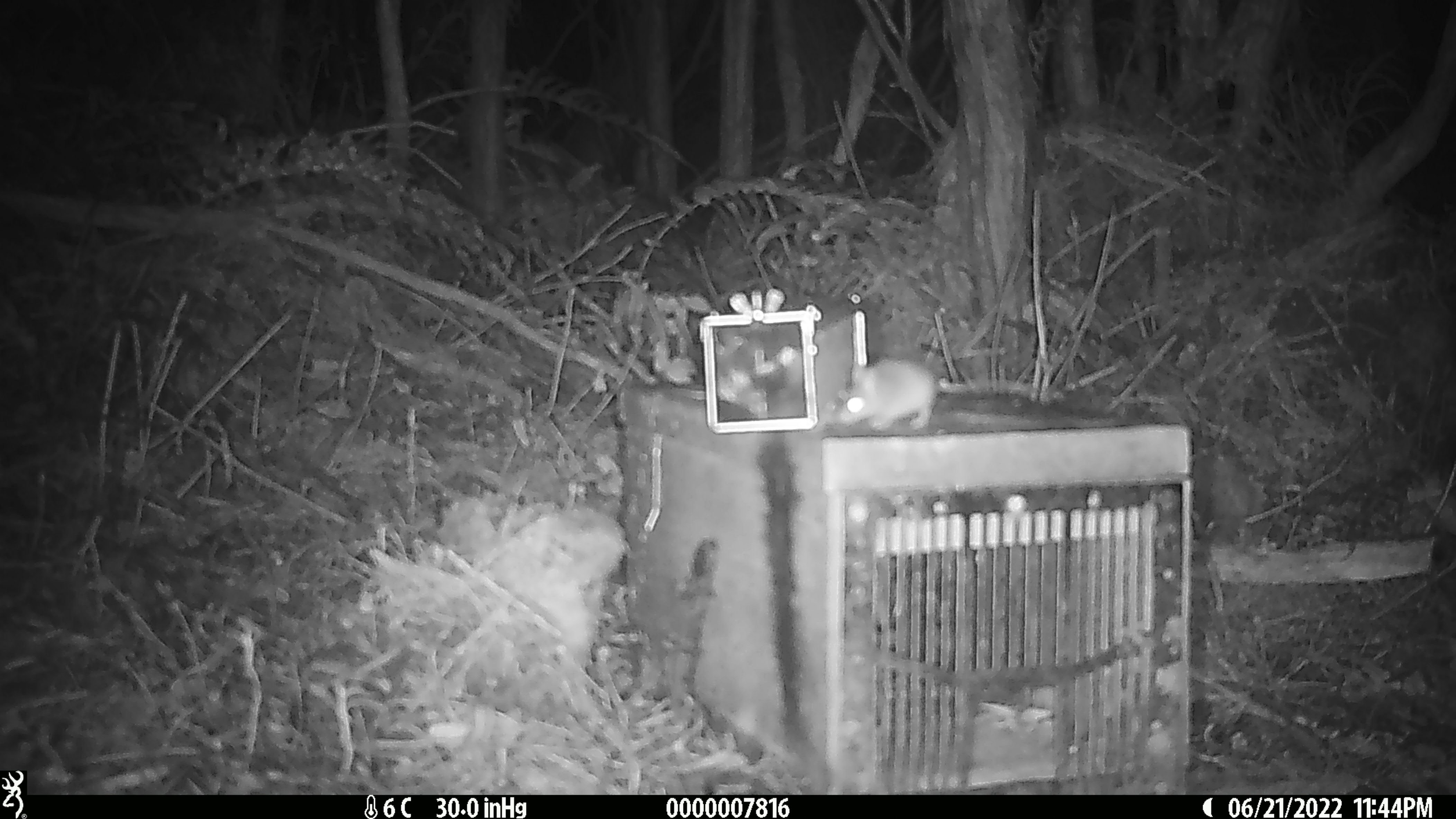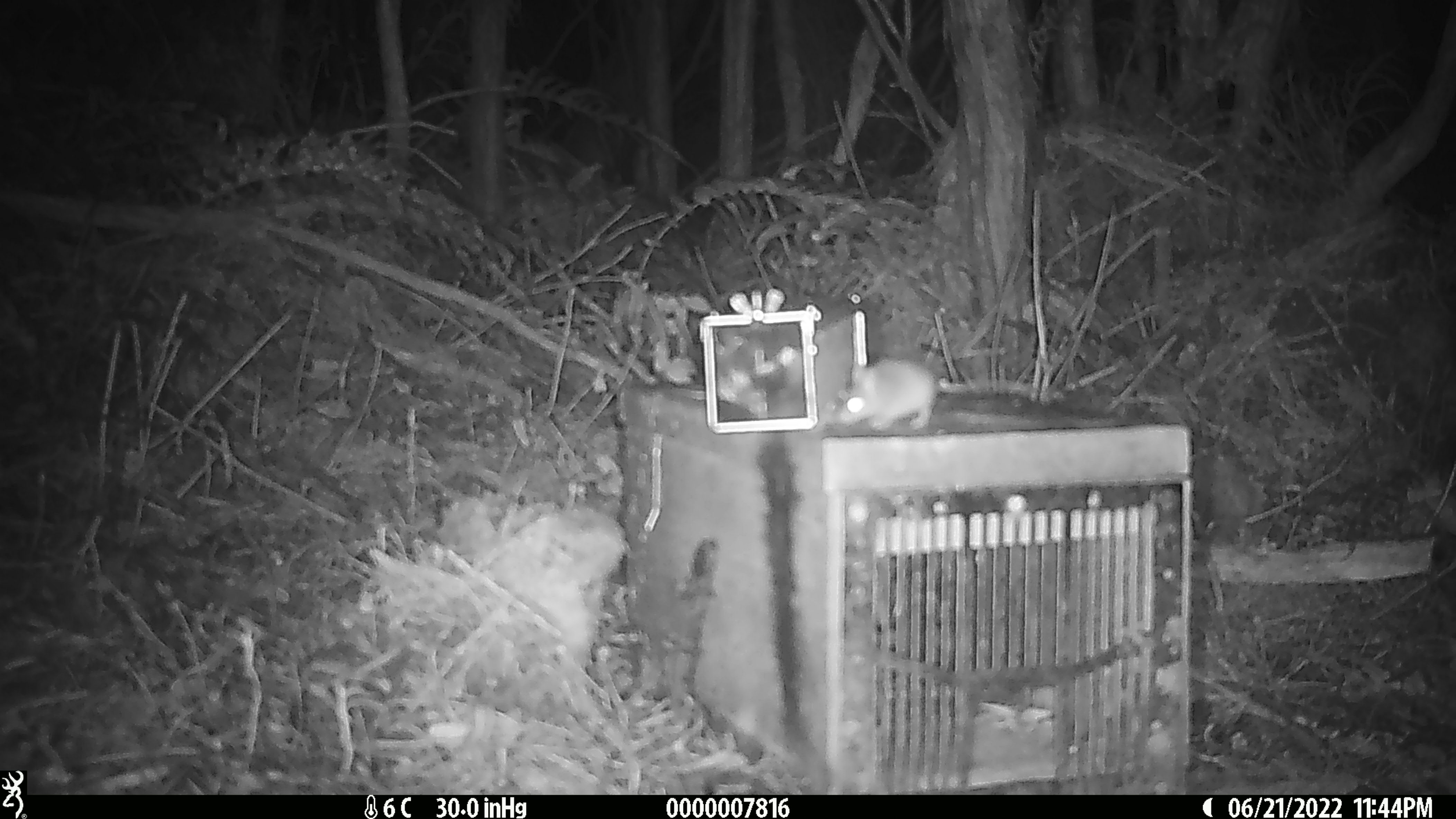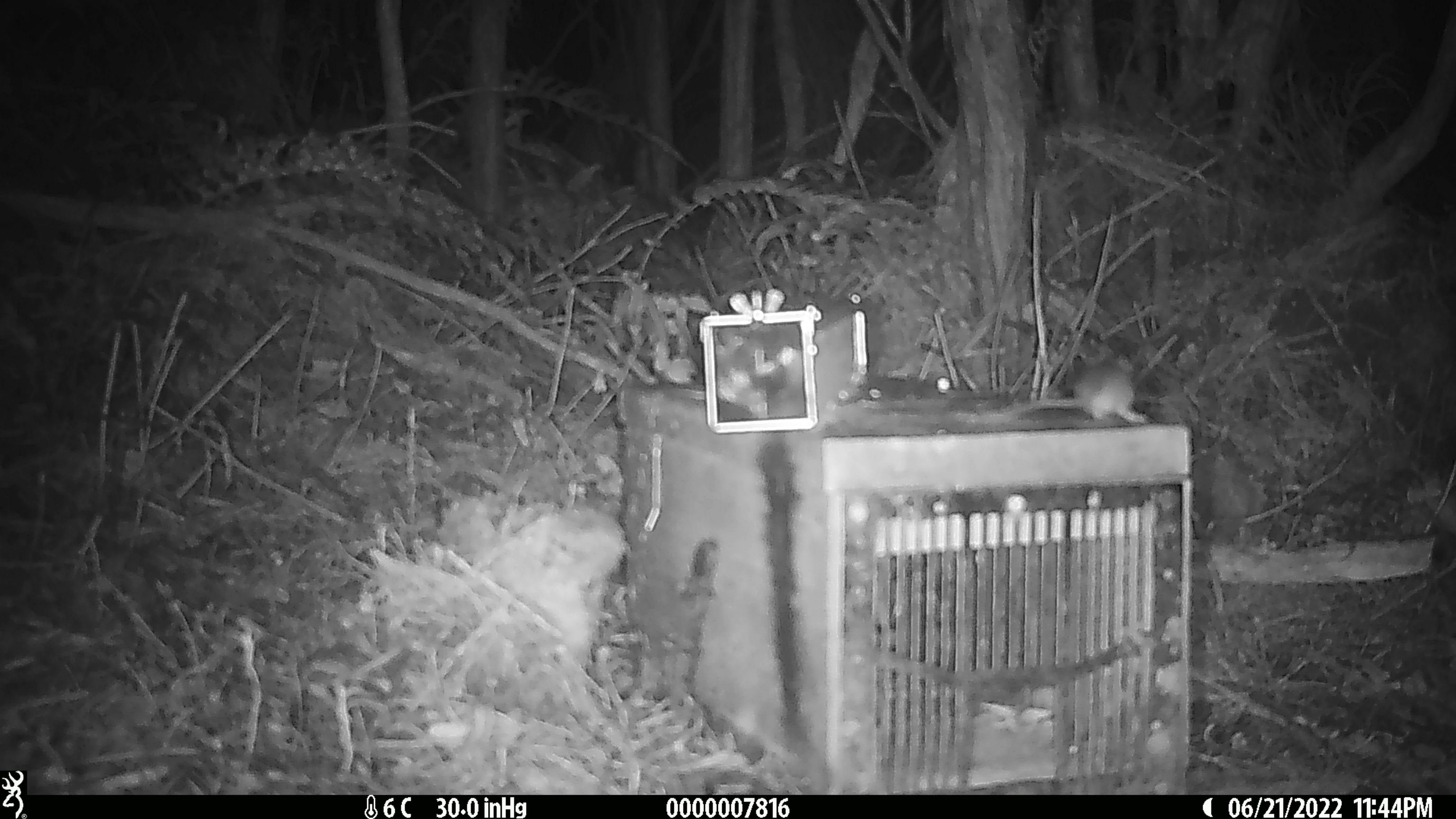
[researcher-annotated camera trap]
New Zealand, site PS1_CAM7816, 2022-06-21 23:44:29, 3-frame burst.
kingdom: Animalia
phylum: Chordata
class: Mammalia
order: Rodentia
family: Muridae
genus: Mus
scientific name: Mus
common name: mouse